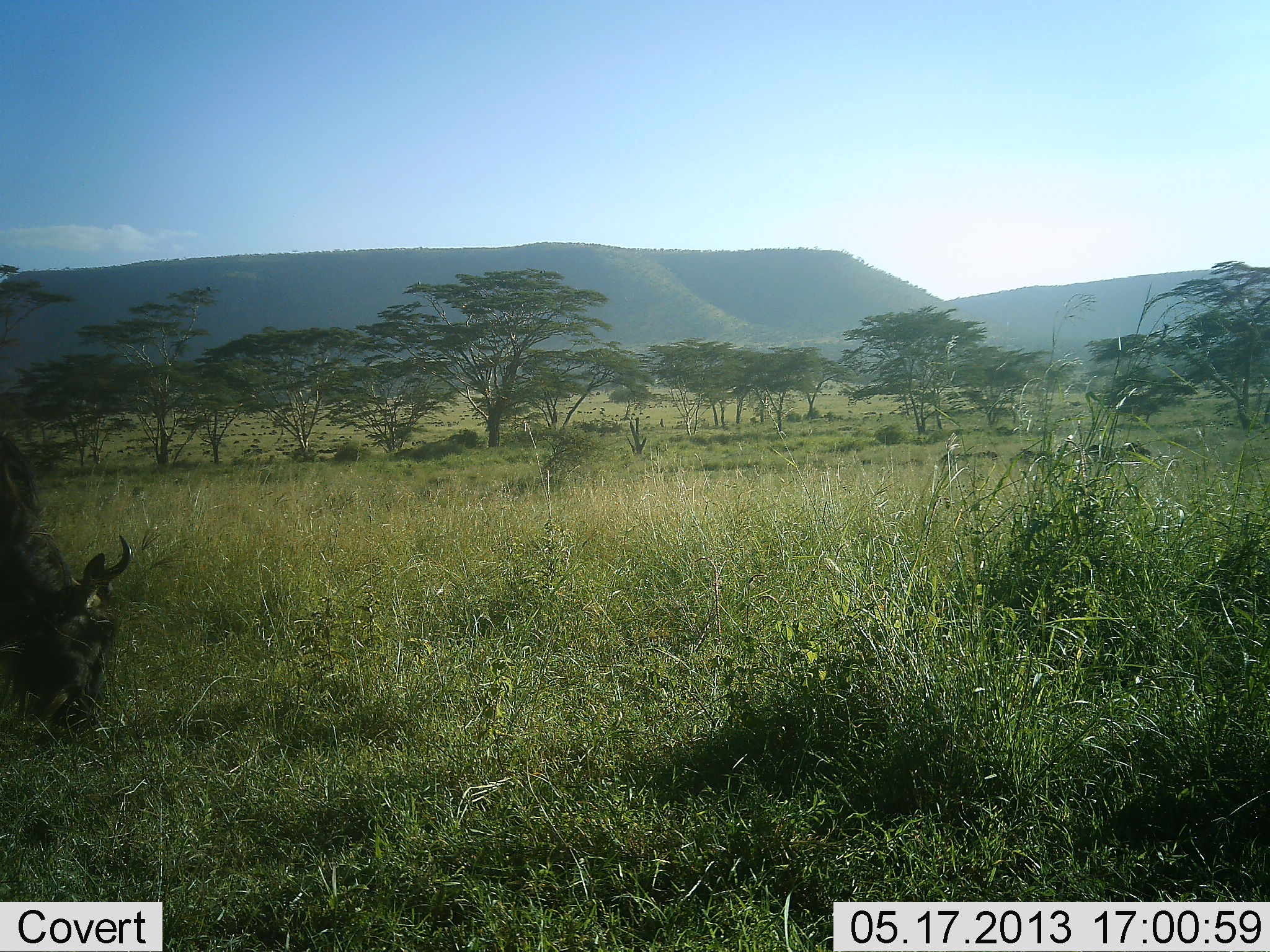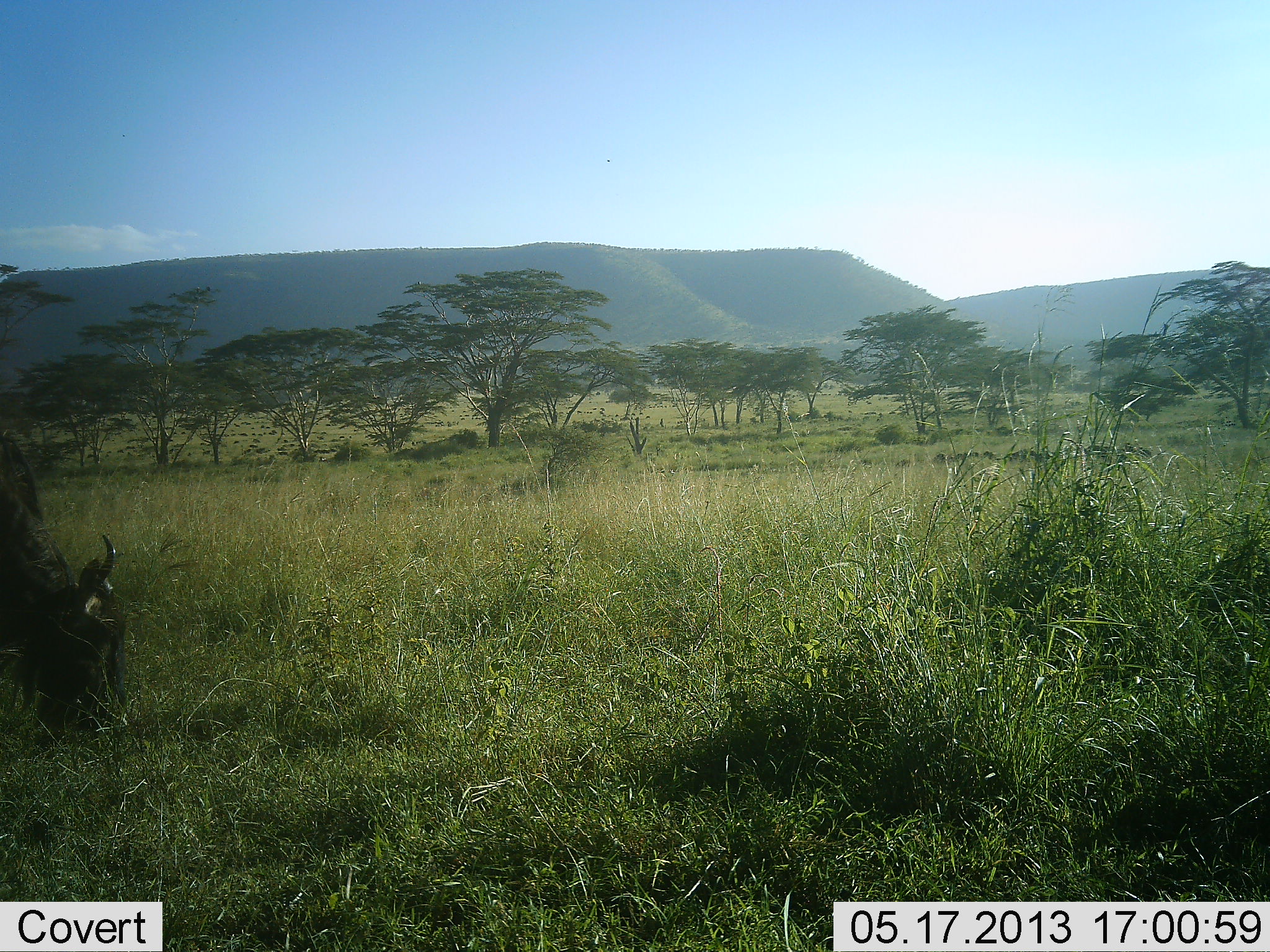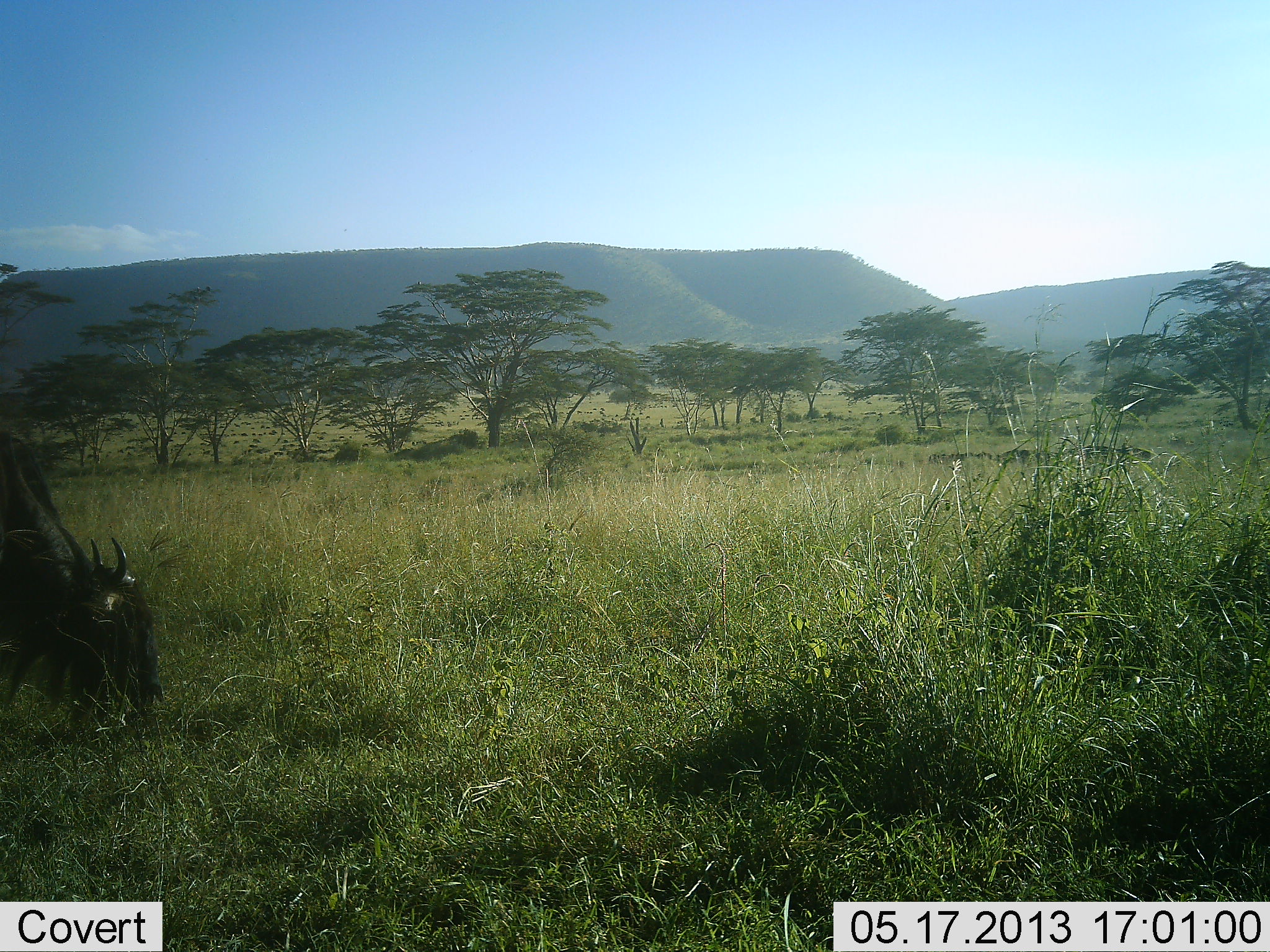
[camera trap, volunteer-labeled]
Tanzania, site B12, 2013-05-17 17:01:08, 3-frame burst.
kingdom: Animalia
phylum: Chordata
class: Mammalia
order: Artiodactyla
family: Bovidae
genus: Connochaetes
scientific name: Connochaetes taurinus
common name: blue wildebeest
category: wildebeest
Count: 1.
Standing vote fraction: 0%.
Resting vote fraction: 0%.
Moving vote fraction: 0%.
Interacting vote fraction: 0%.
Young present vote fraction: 0%.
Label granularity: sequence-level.